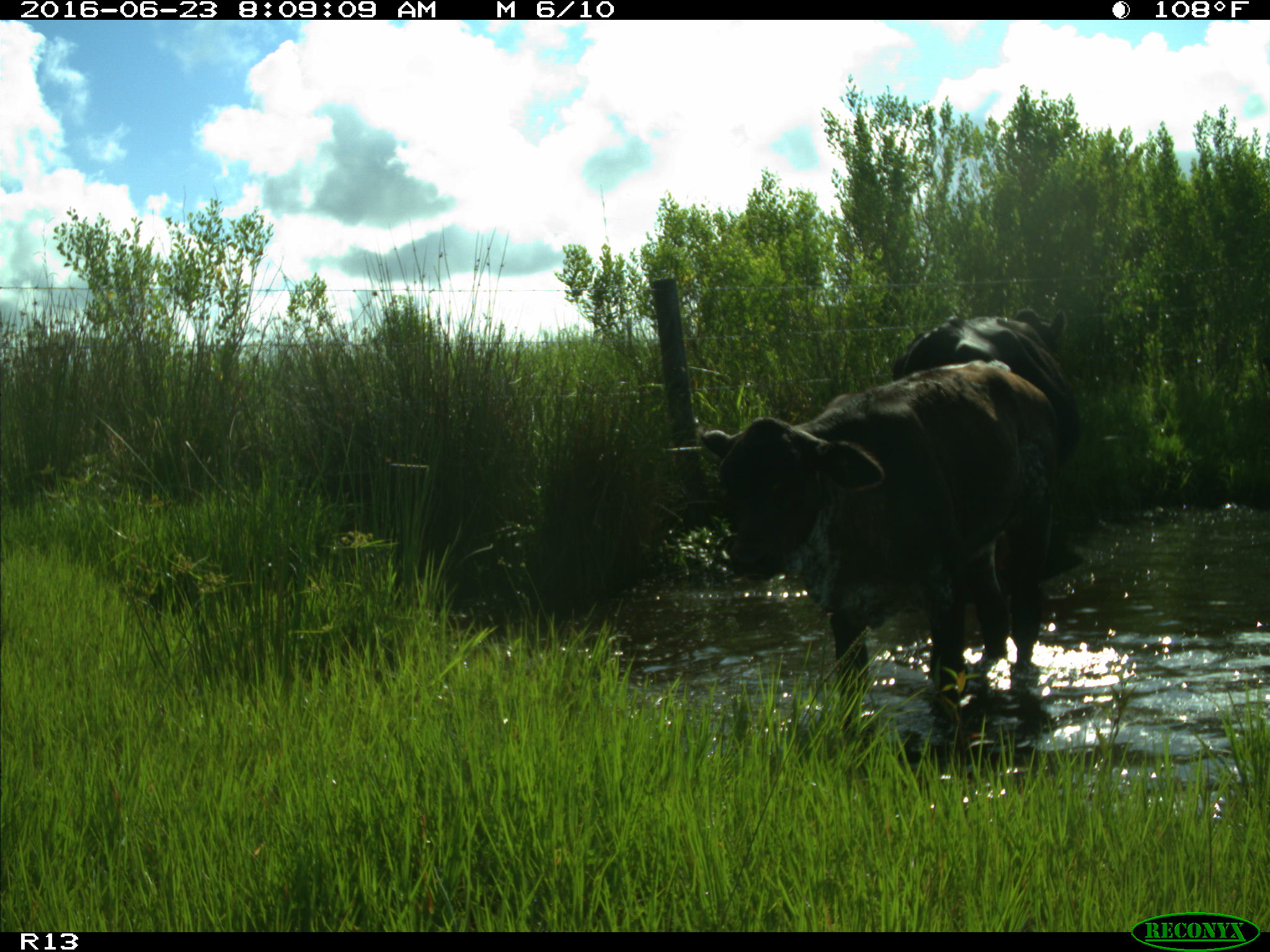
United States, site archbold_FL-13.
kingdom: Animalia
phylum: Chordata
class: Mammalia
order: Artiodactyla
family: Bovidae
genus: Bos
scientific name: Bos taurus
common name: domestic cow